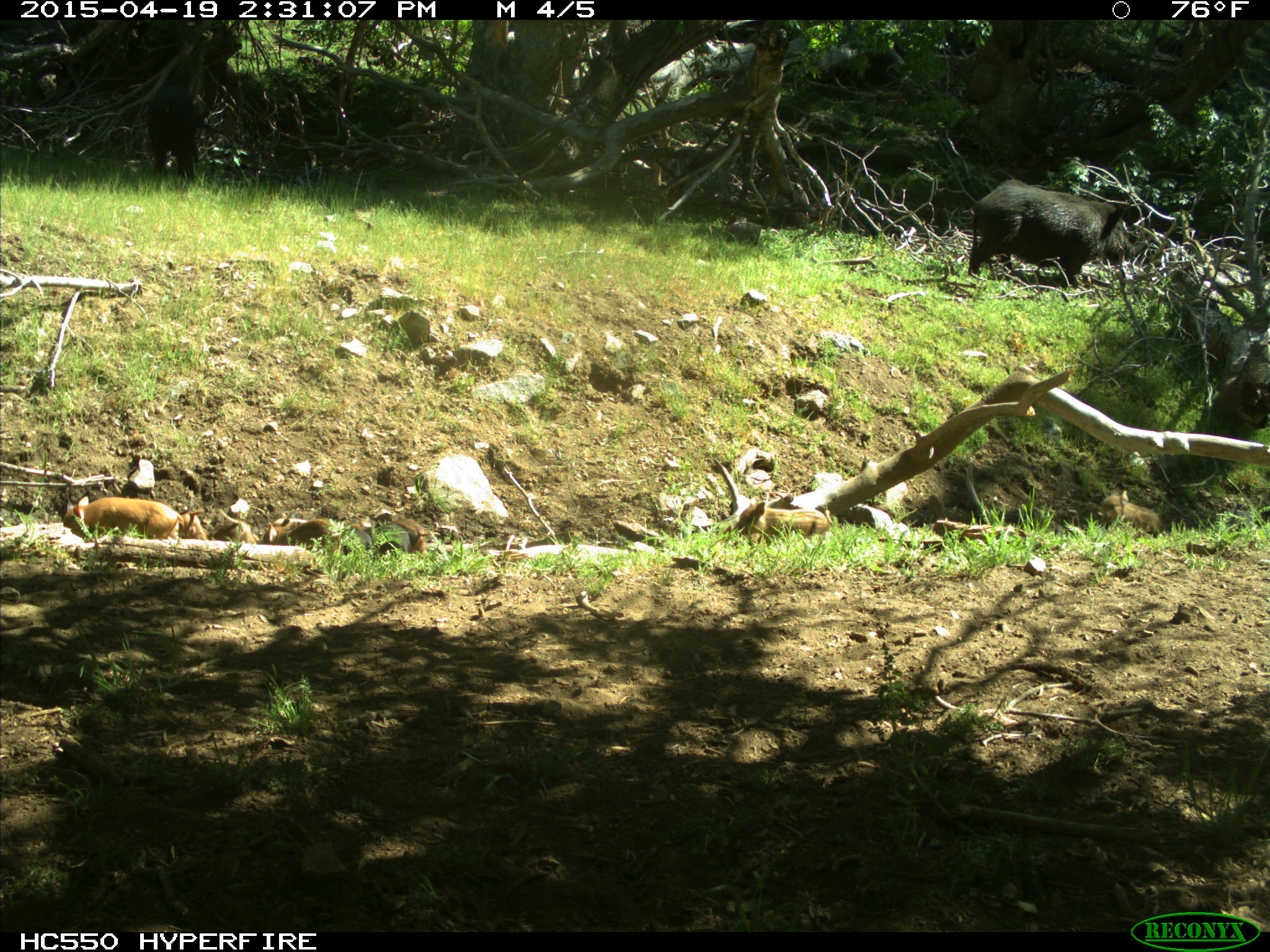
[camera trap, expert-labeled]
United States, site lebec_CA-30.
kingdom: Animalia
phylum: Chordata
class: Mammalia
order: Artiodactyla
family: Suidae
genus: Sus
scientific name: Sus scrofa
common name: wild boar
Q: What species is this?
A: Sus scrofa (wild boar).